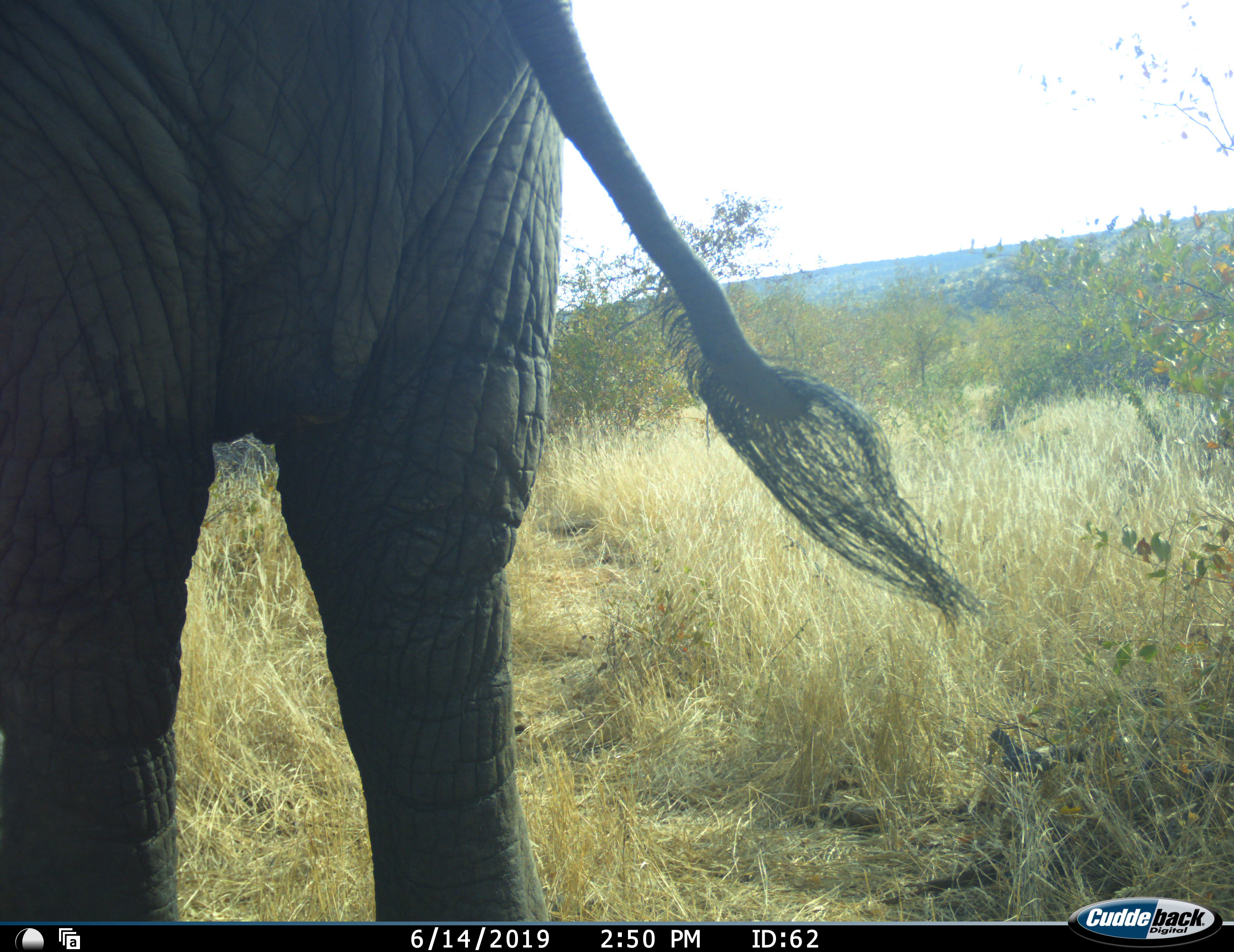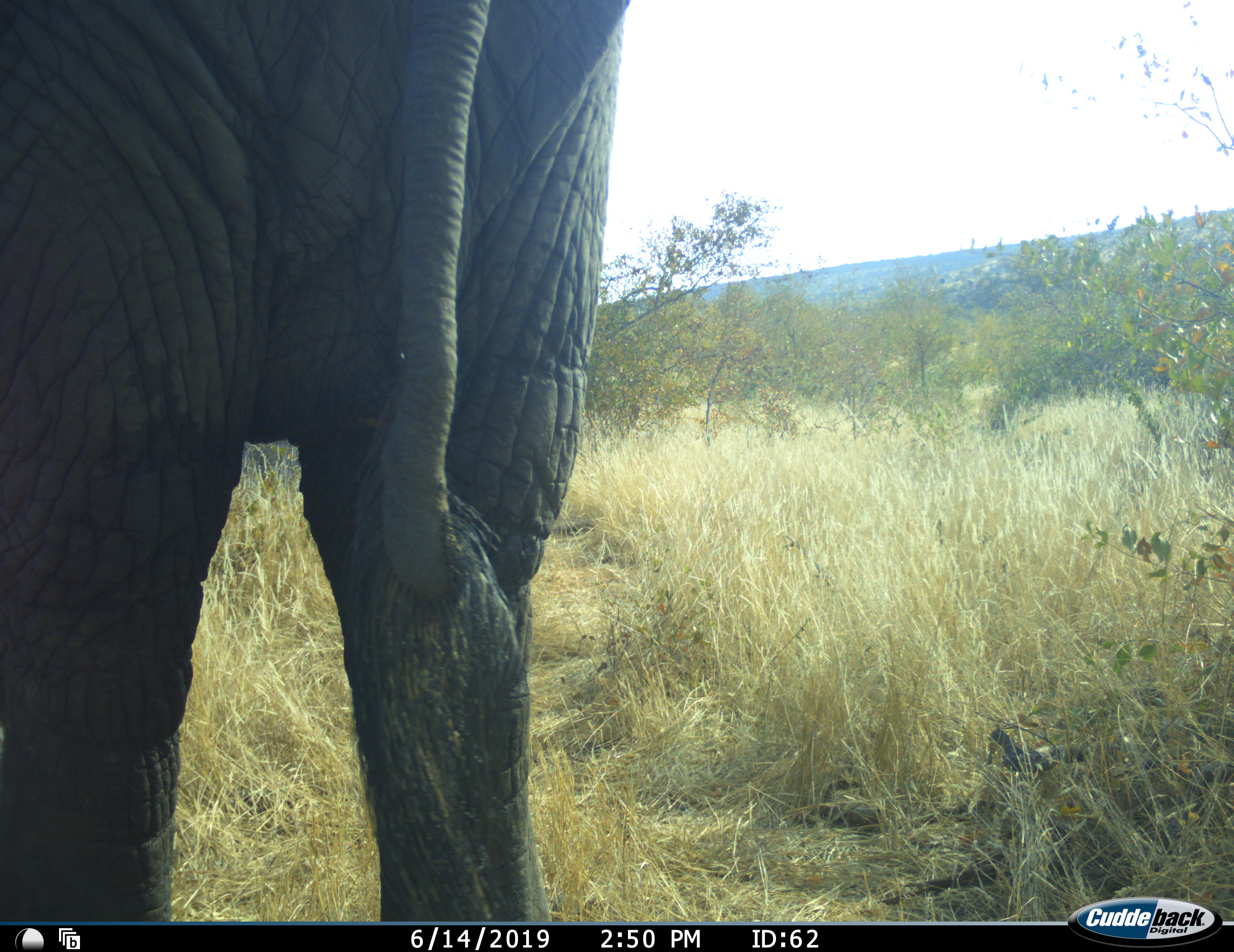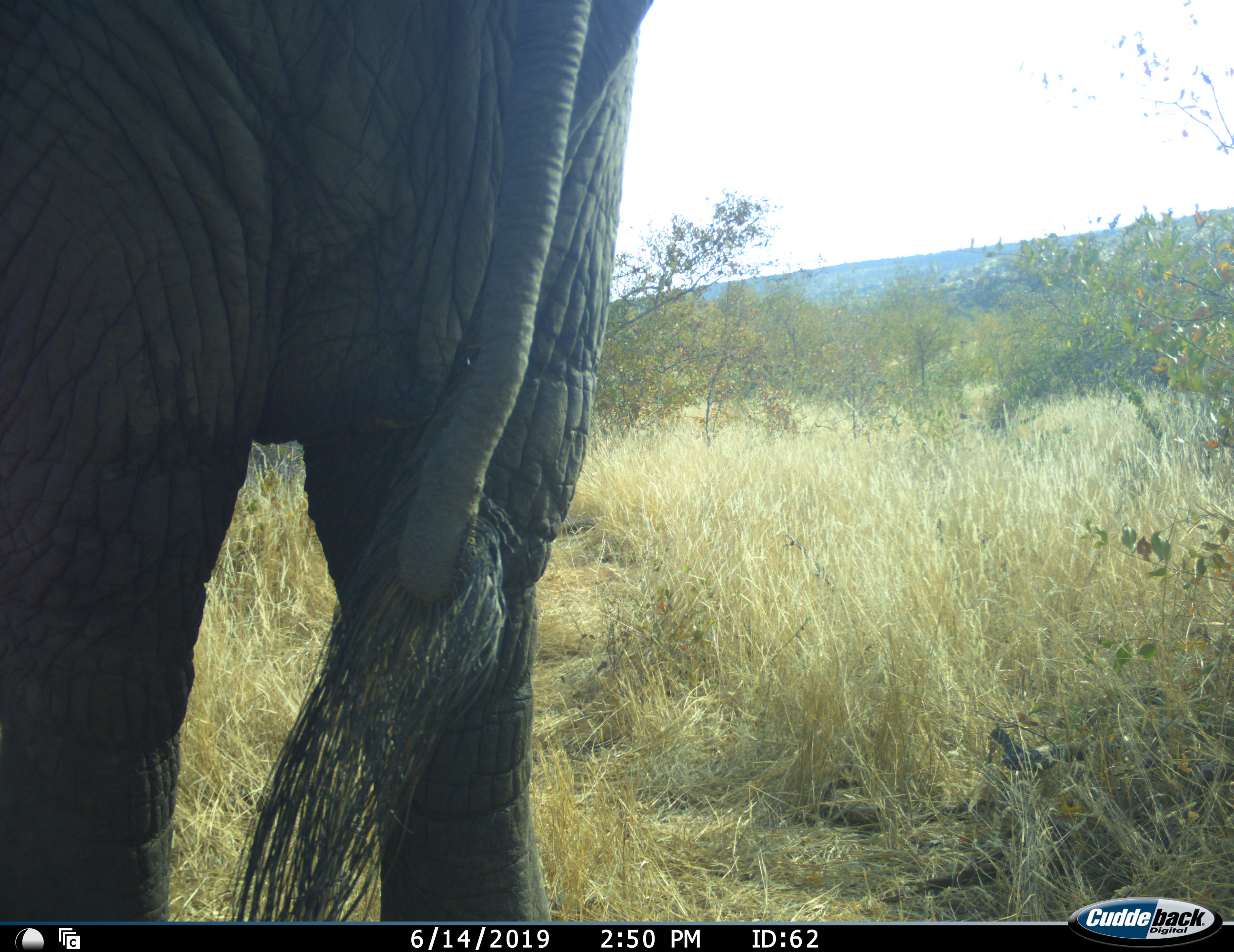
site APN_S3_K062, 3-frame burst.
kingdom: Animalia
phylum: Chordata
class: Mammalia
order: Proboscidea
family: Elephantidae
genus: Loxodonta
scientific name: Loxodonta africana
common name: african bush elephant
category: elephant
Elephant (african bush elephant) (Loxodonta africana), count 1. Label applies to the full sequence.